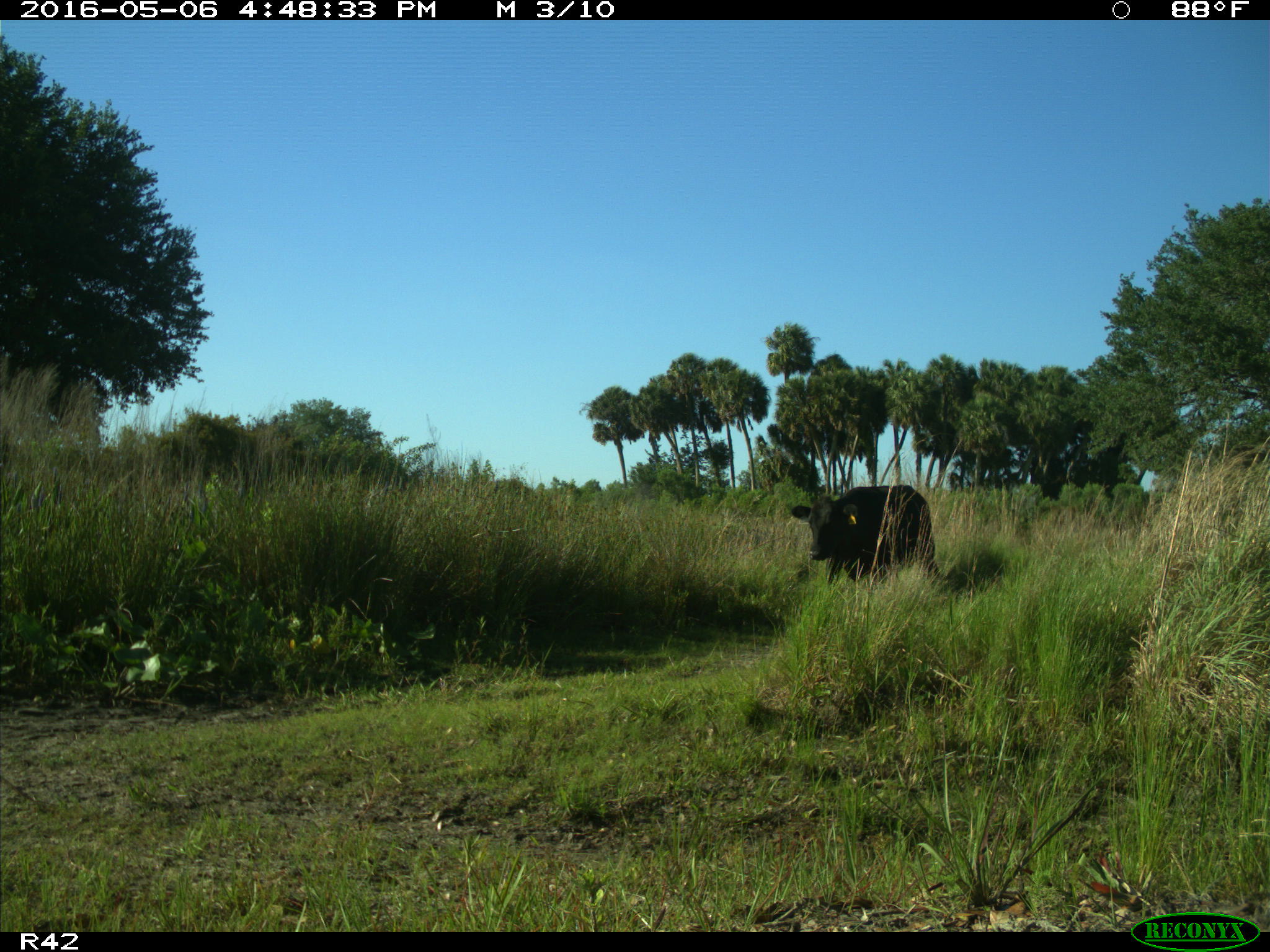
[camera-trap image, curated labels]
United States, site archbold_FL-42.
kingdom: Animalia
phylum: Chordata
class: Mammalia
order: Artiodactyla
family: Bovidae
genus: Bos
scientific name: Bos taurus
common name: domestic cow